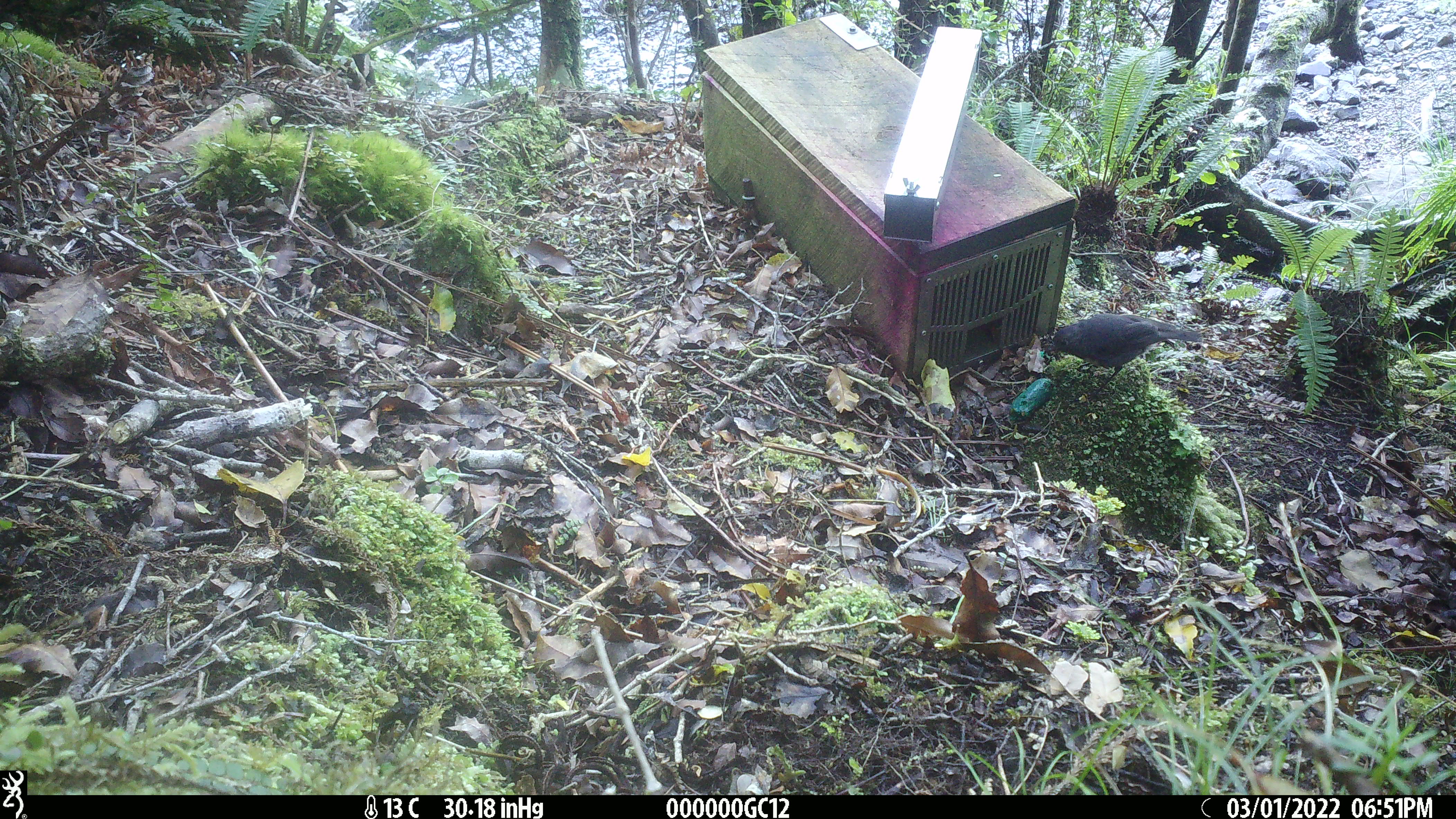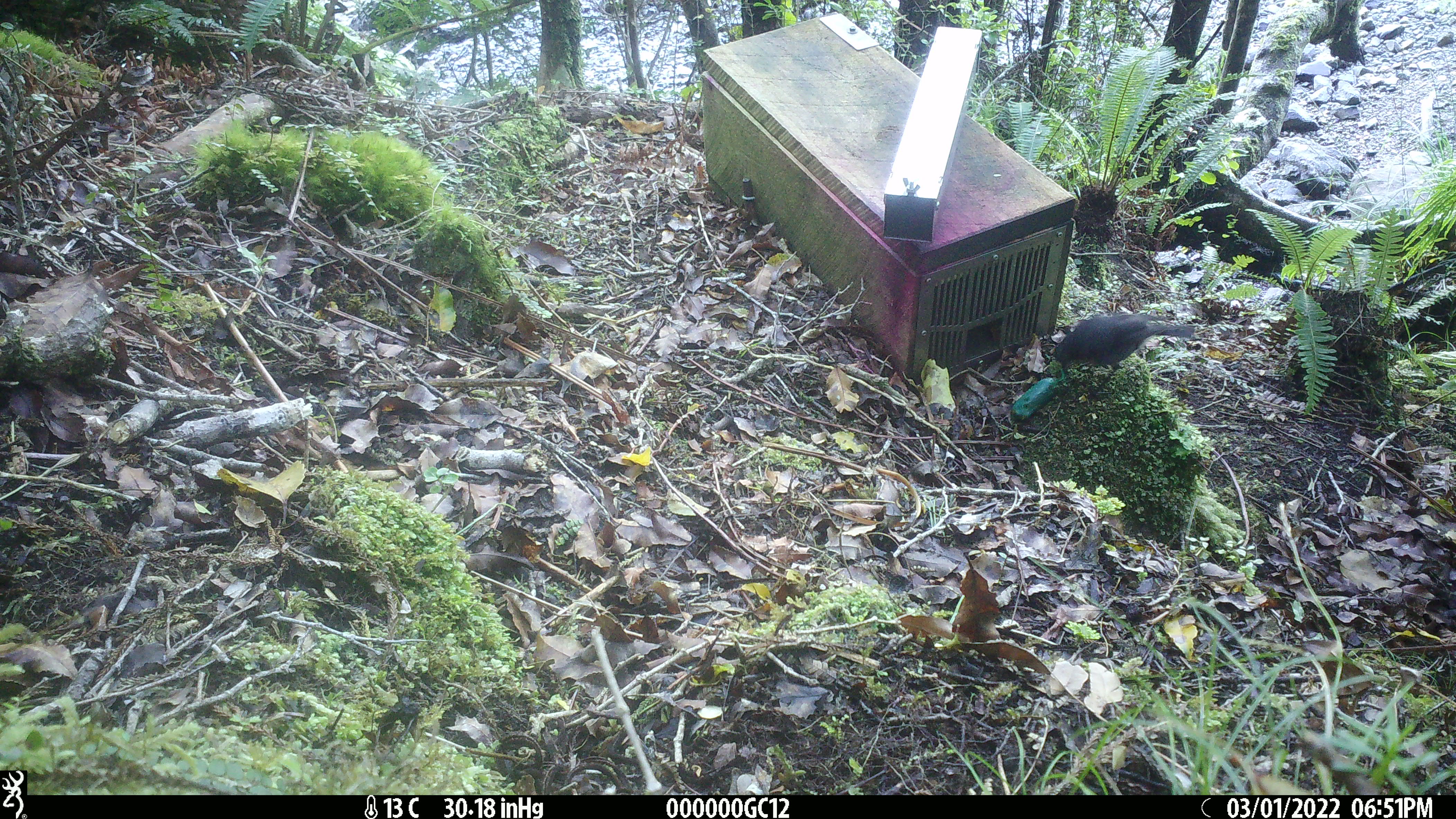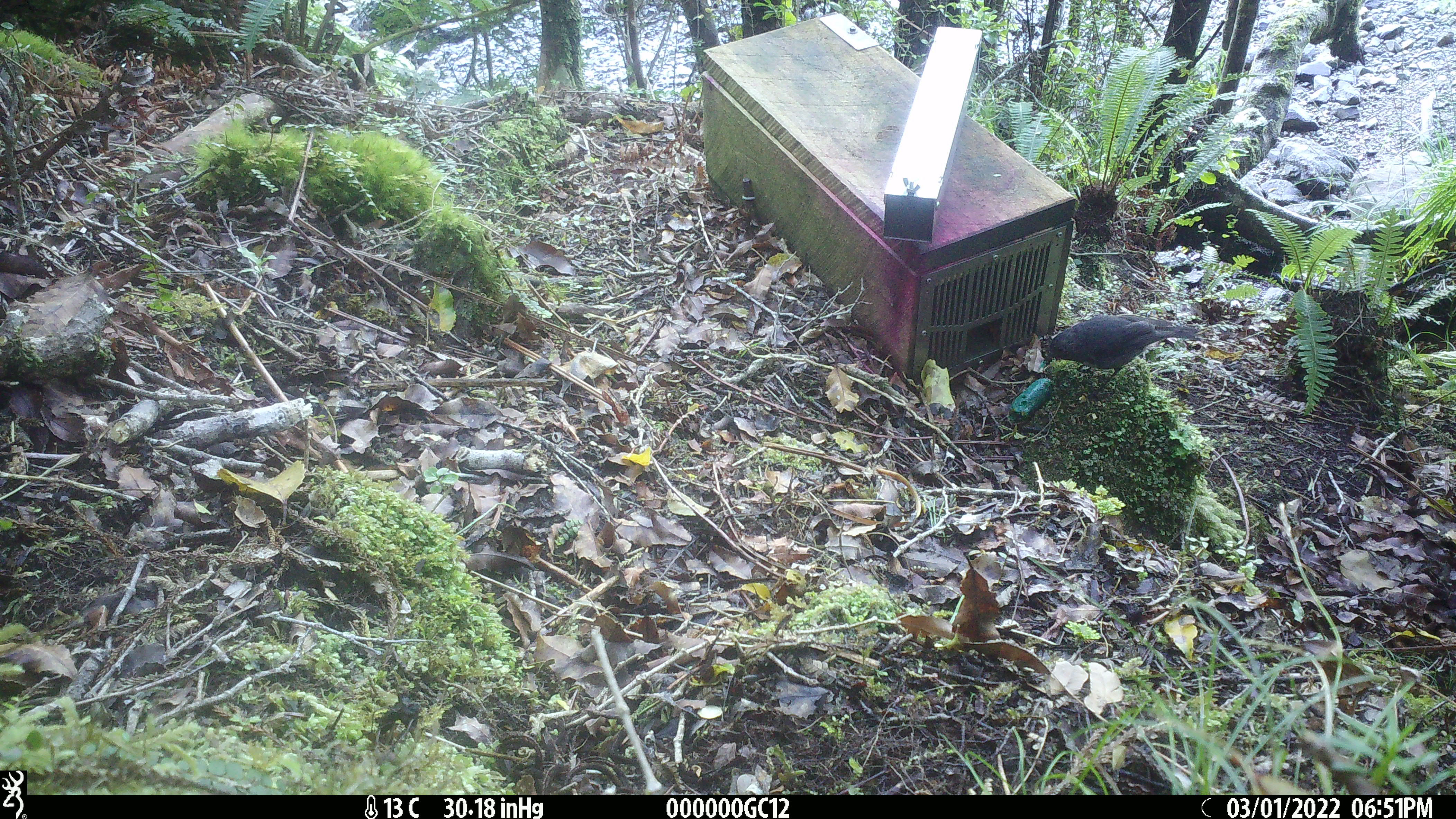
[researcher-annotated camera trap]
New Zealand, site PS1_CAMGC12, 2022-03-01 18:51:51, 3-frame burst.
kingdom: Animalia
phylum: Chordata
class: Aves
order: Passeriformes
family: Petroicidae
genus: Petroica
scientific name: Petroica australis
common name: new zealand robin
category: robin